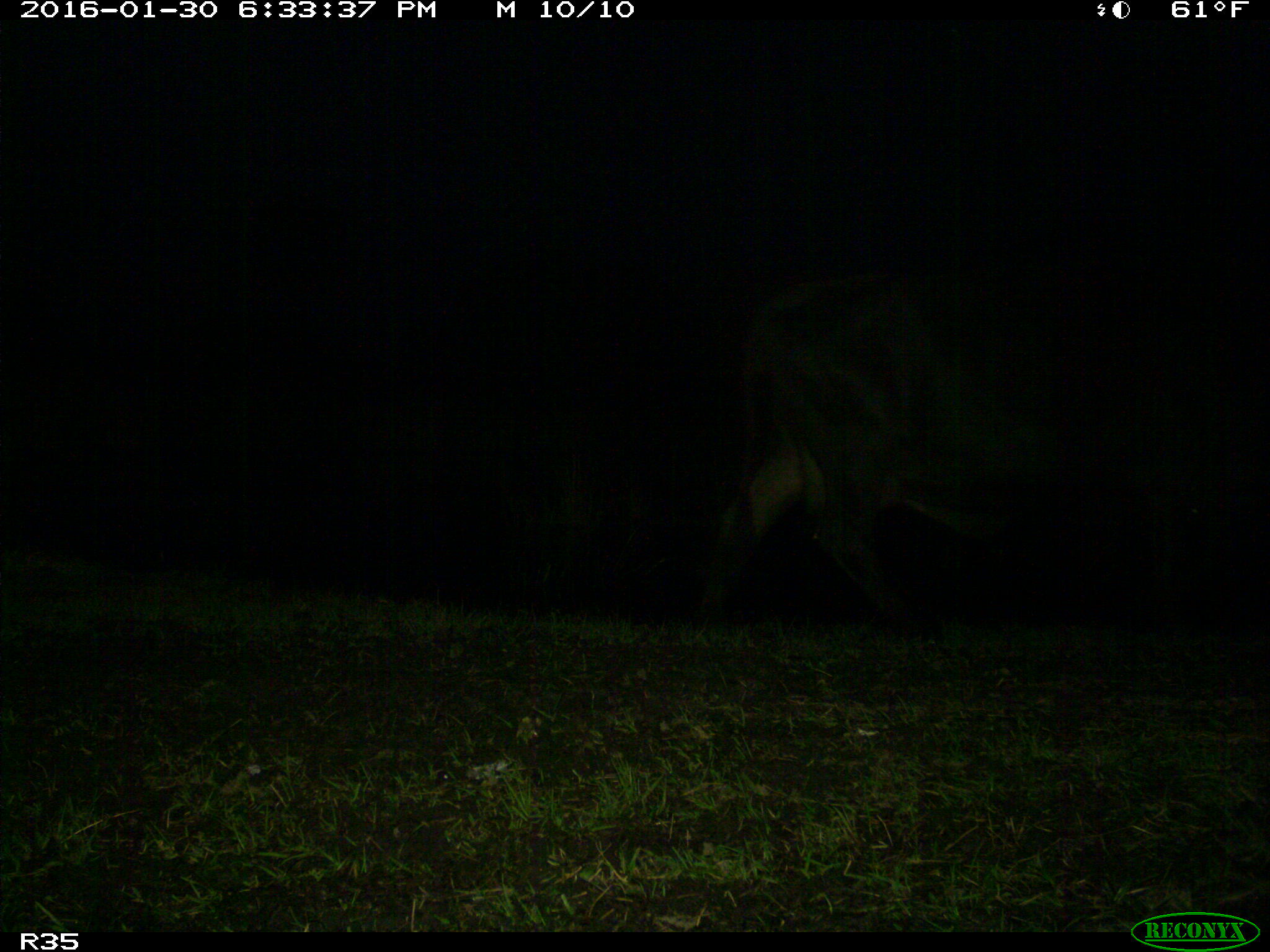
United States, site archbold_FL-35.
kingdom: Animalia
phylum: Chordata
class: Mammalia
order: Artiodactyla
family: Bovidae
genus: Bos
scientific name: Bos taurus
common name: domestic cow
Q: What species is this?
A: Bos taurus (domestic cow).